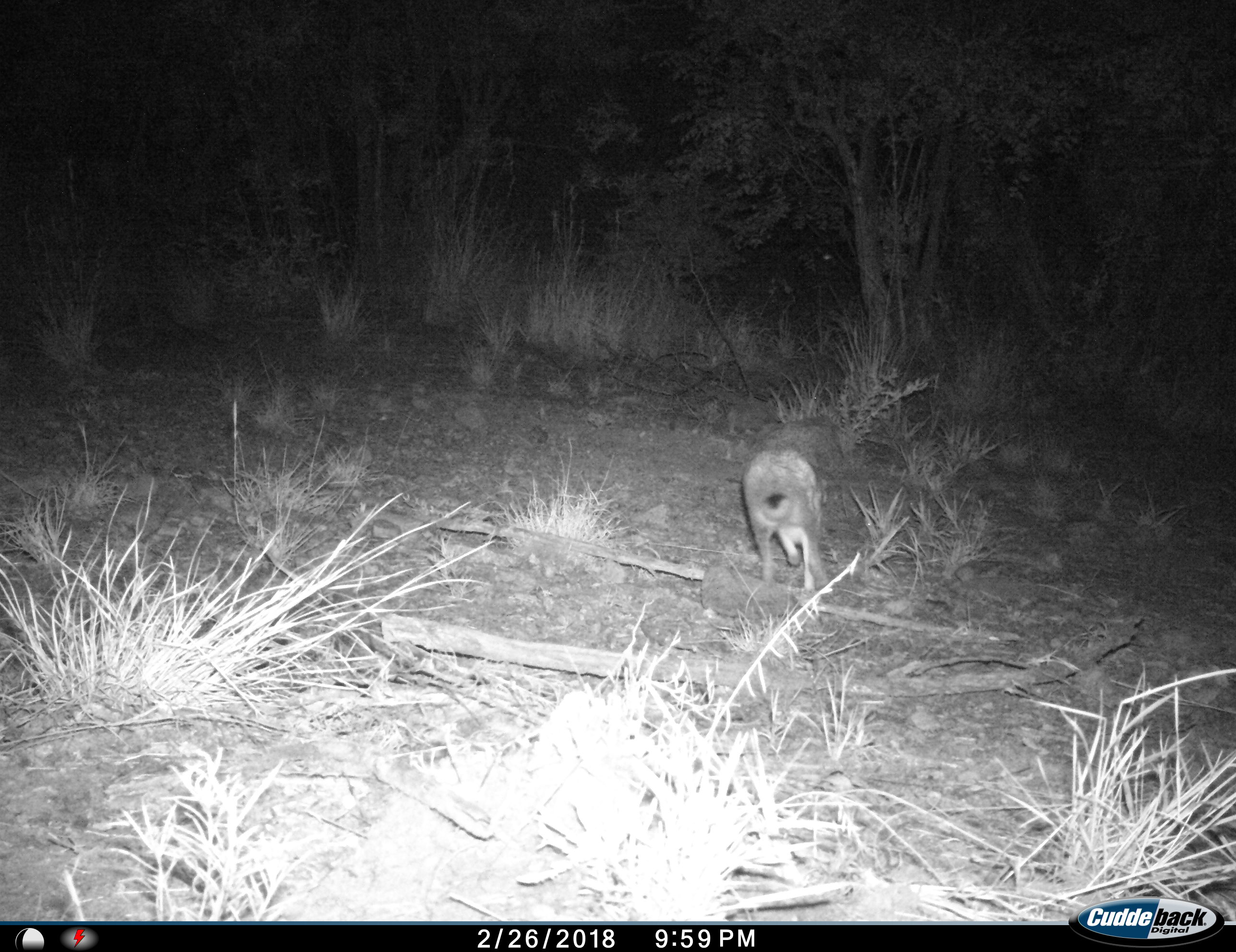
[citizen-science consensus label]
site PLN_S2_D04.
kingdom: Animalia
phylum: Chordata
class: Mammalia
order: Lagomorpha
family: Leporidae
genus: Lepus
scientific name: Lepus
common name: hare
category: hareunknown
Hareunknown (hare) (Lepus), count 1. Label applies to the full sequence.